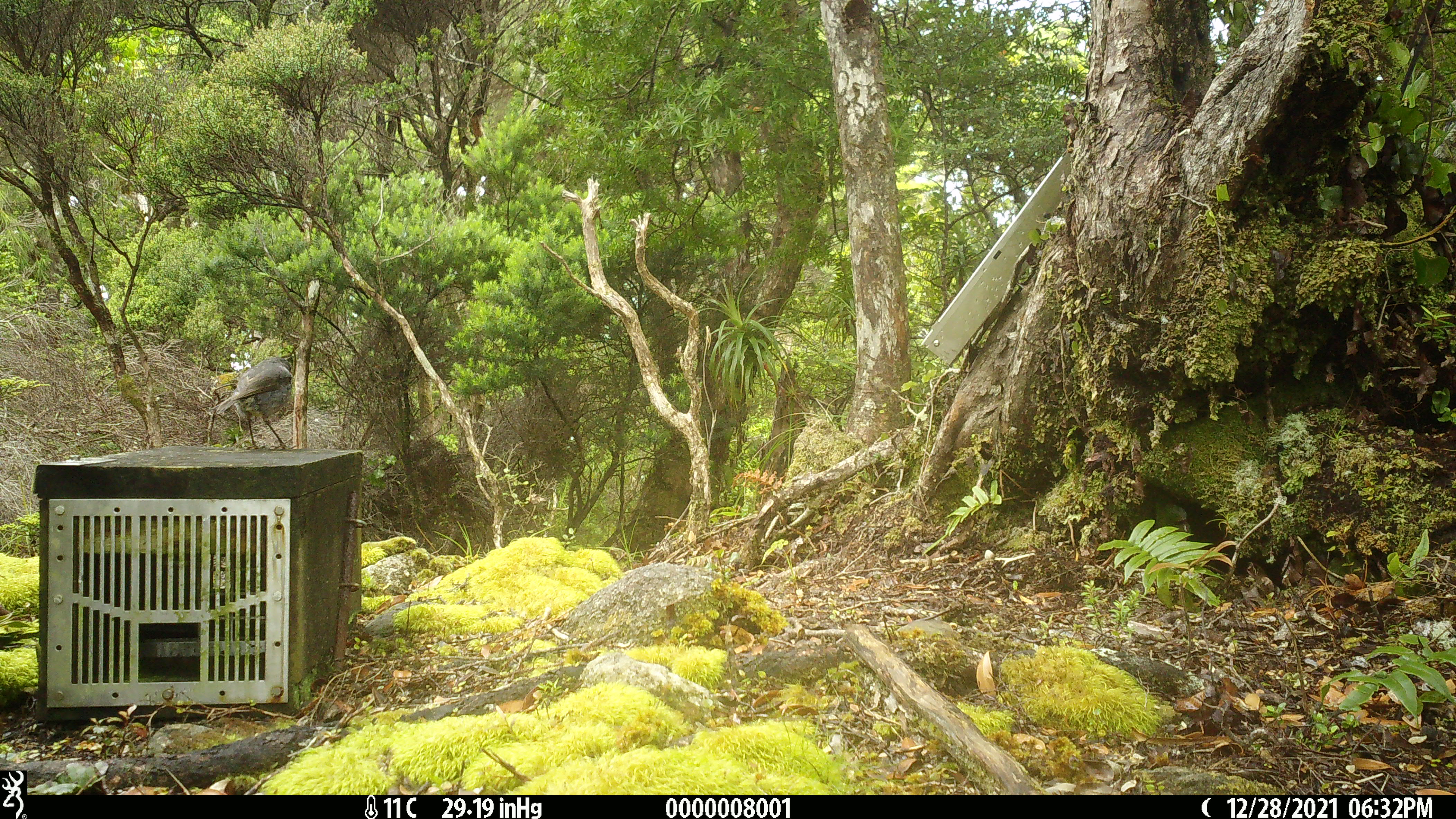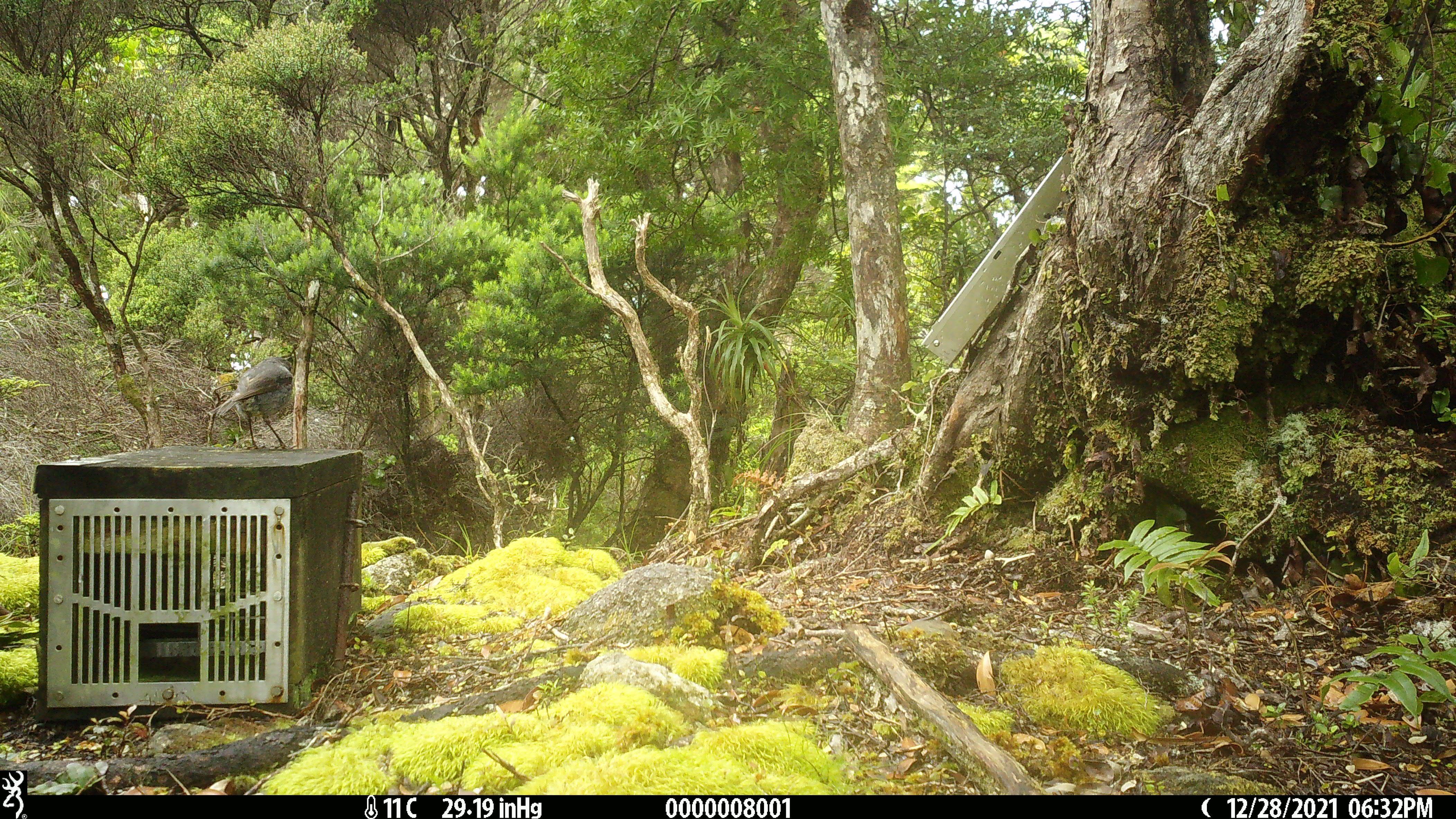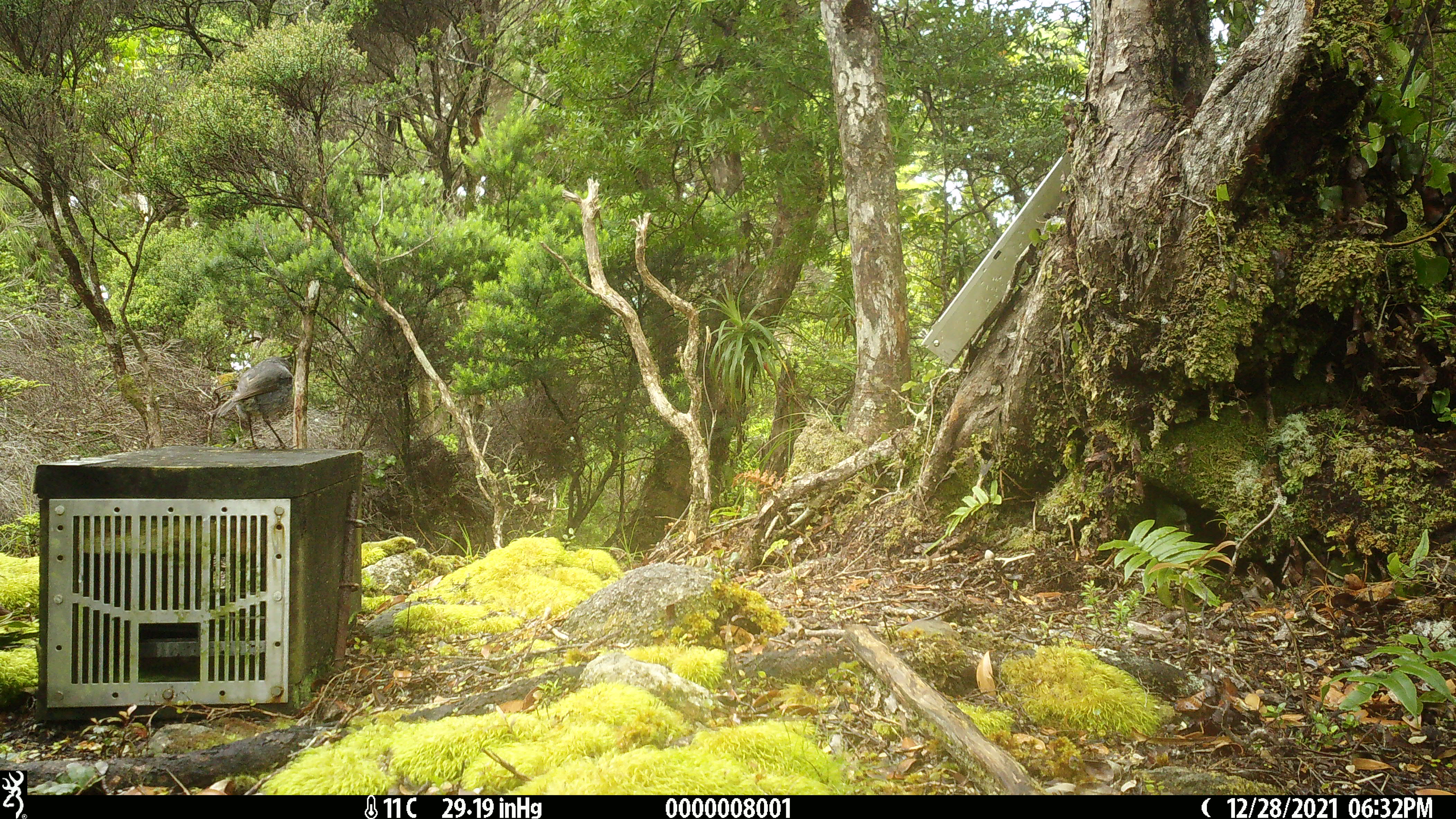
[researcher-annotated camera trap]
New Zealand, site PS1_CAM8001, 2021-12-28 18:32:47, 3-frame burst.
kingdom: Animalia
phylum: Chordata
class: Aves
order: Passeriformes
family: Petroicidae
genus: Petroica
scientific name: Petroica australis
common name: new zealand robin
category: robin